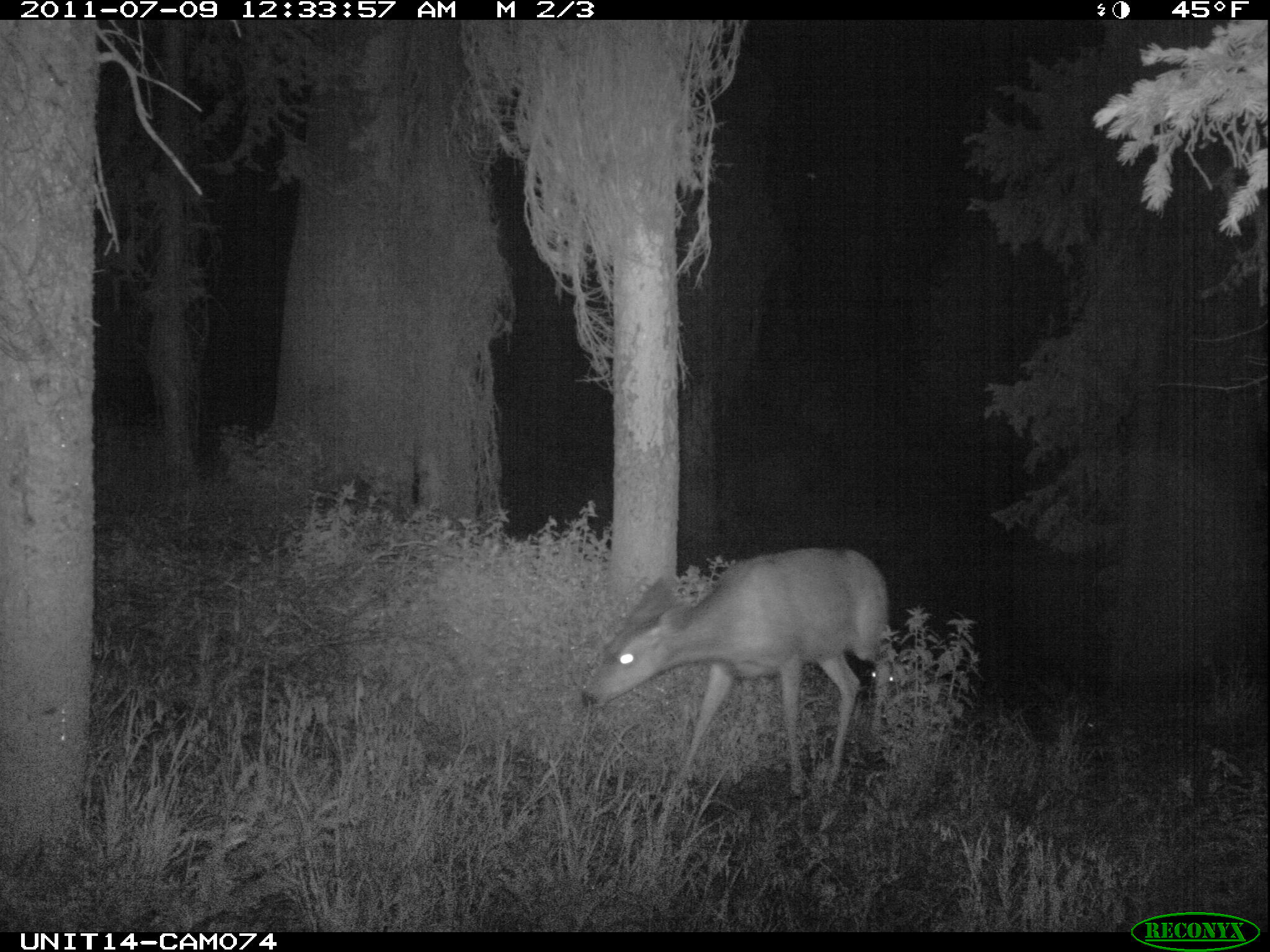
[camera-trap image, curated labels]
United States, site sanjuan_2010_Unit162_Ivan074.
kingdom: Animalia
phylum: Chordata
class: Mammalia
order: Artiodactyla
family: Cervidae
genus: Odocoileus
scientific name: Odocoileus hemionus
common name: mule deer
Odocoileus hemionus (mule deer).